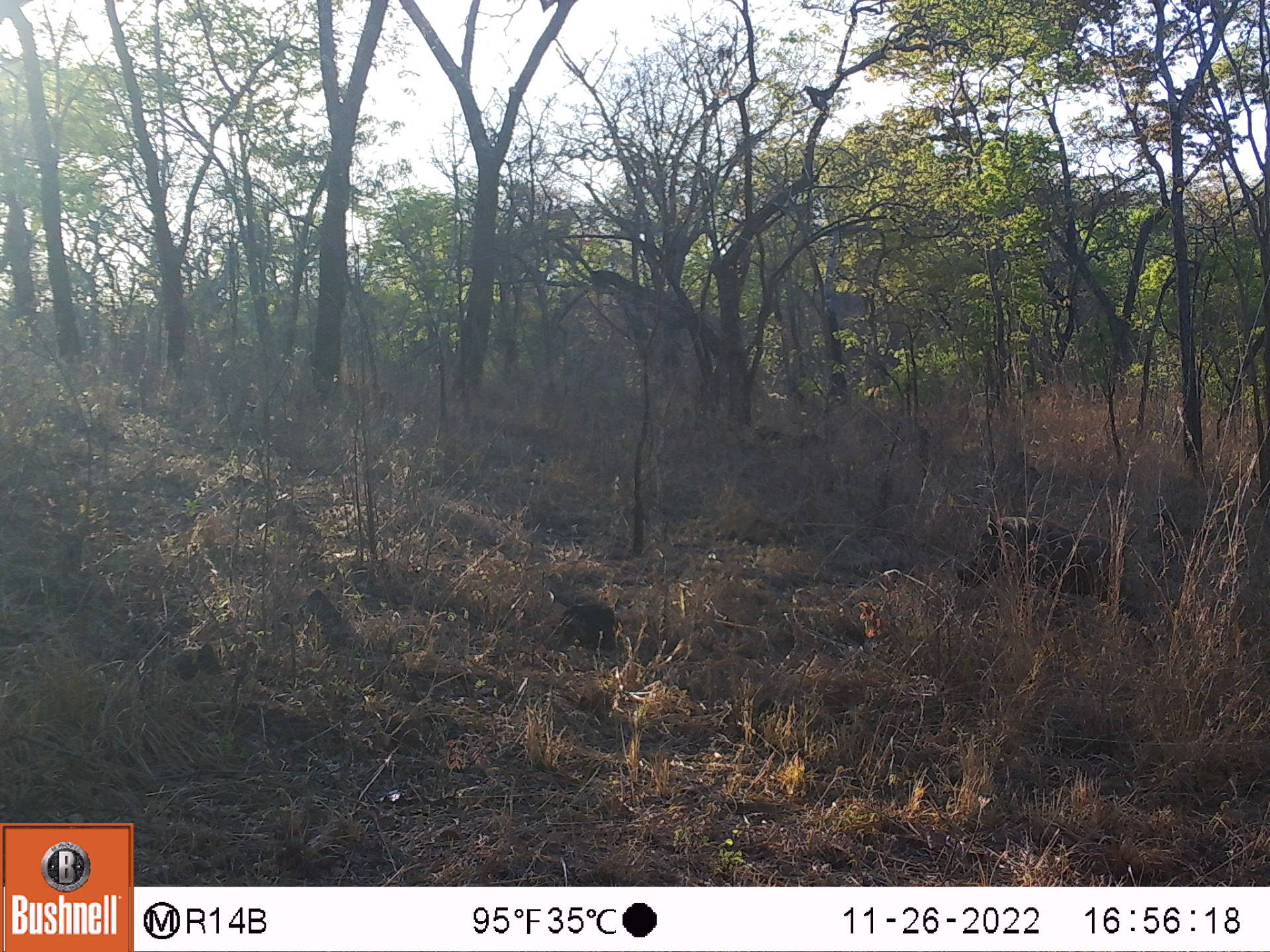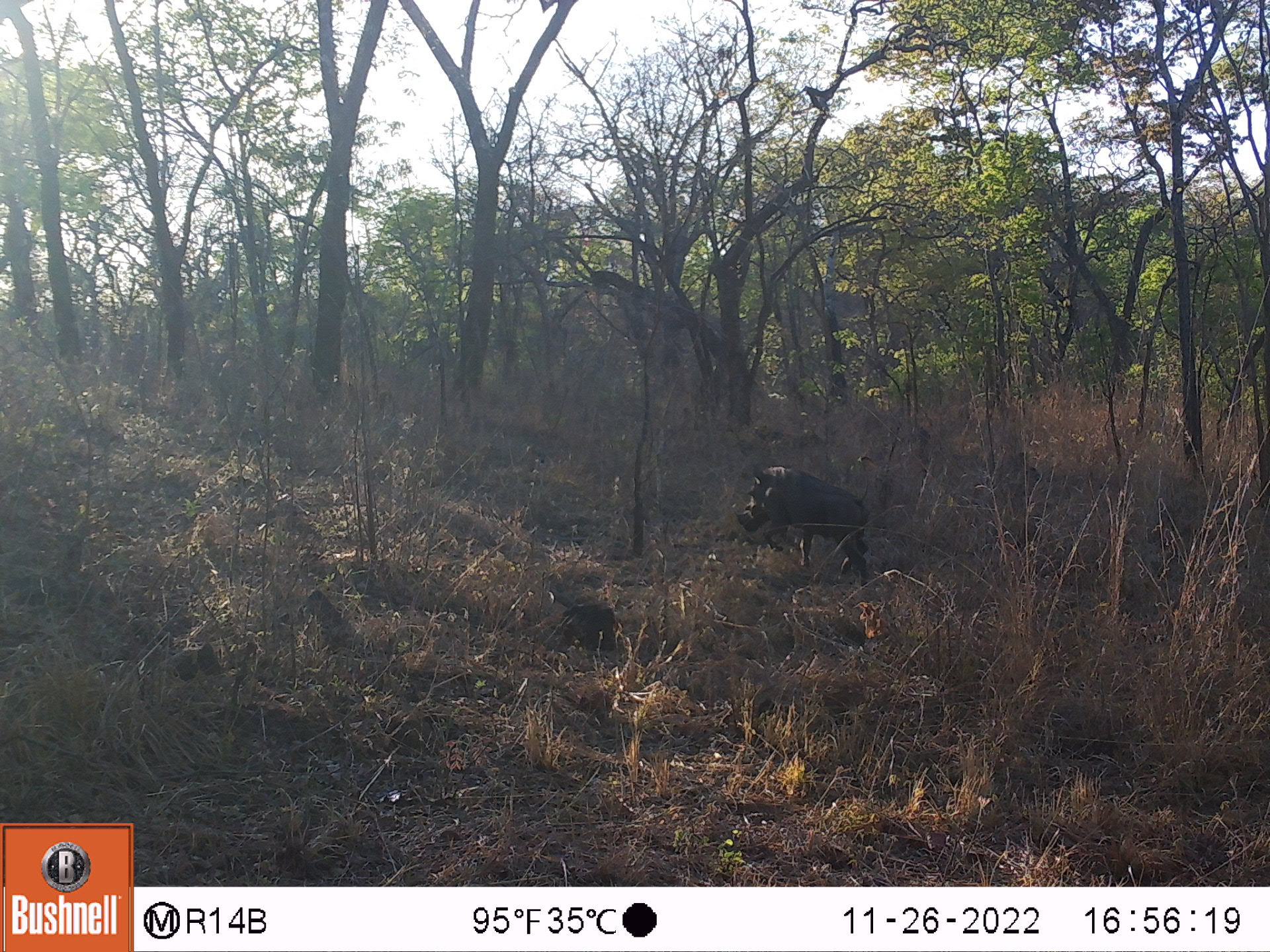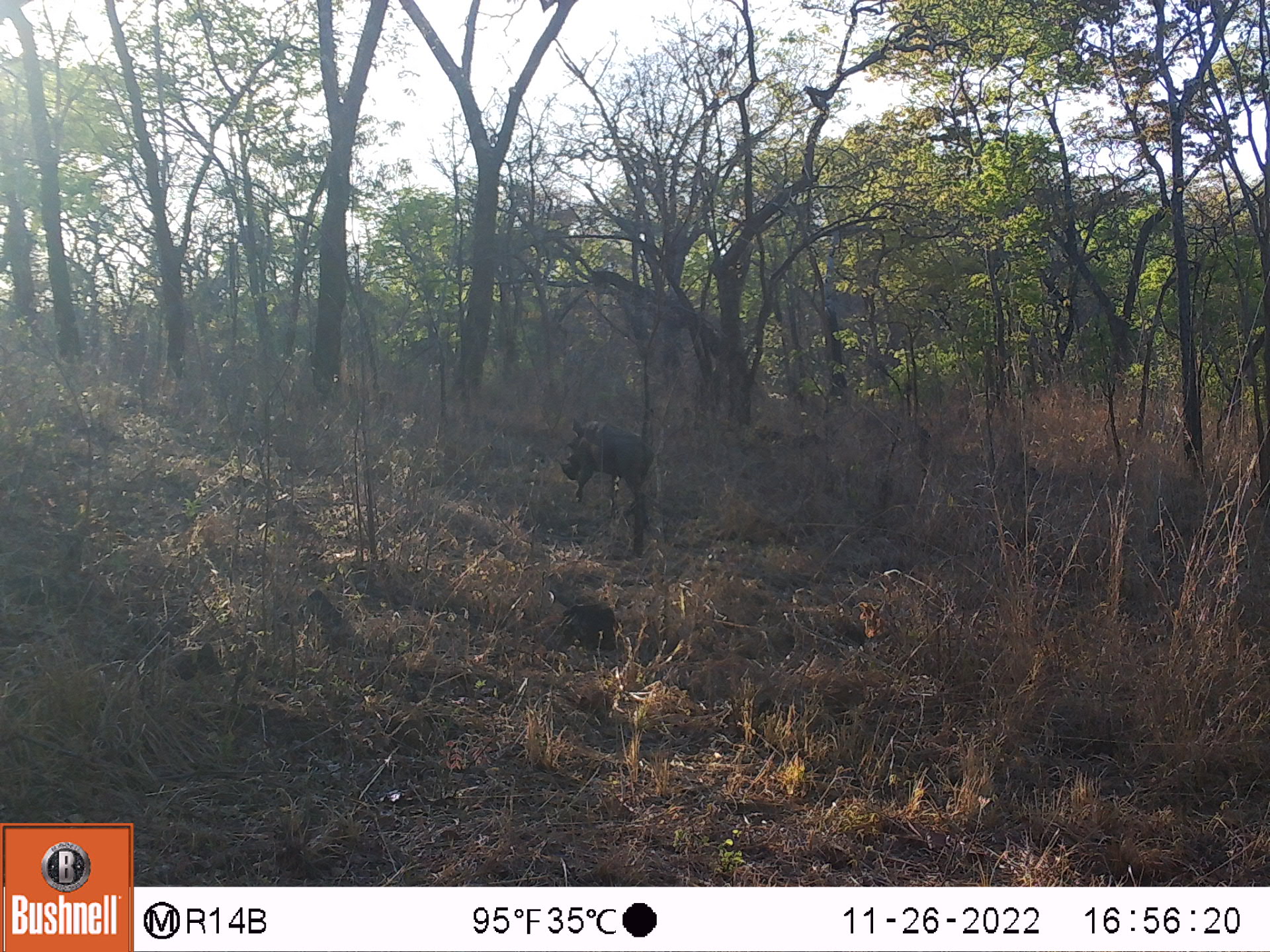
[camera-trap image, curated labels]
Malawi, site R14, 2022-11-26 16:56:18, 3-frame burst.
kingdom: Animalia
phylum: Chordata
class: Mammalia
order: Artiodactyla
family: Suidae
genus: Phacochoerus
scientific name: Phacochoerus africanus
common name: common warthog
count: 1